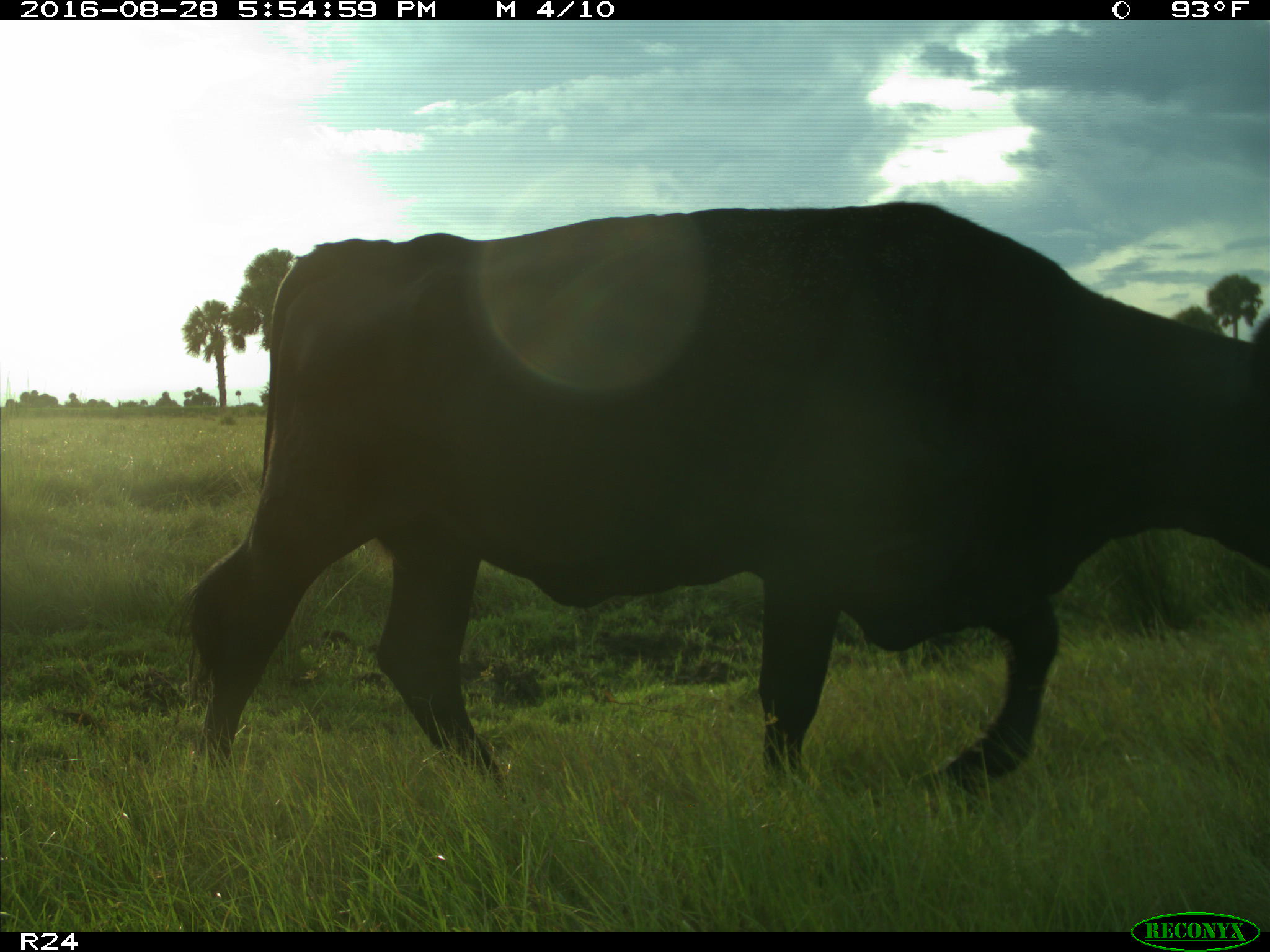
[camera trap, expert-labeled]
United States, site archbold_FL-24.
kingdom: Animalia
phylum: Chordata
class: Mammalia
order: Artiodactyla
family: Bovidae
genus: Bos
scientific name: Bos taurus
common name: domestic cow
Bos taurus (domestic cow).